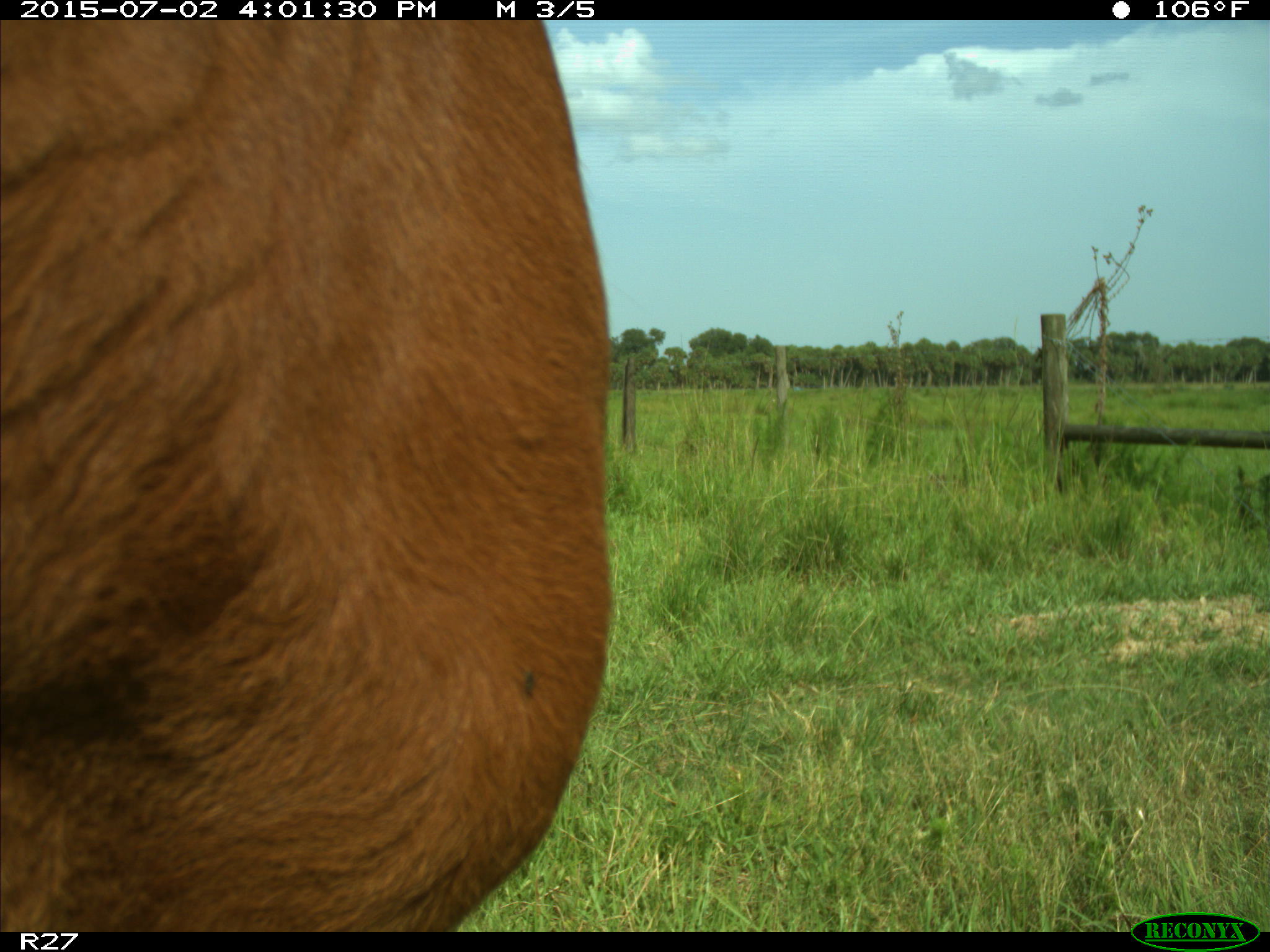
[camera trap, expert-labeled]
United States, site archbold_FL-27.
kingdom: Animalia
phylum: Chordata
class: Mammalia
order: Artiodactyla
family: Bovidae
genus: Bos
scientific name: Bos taurus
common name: domestic cow